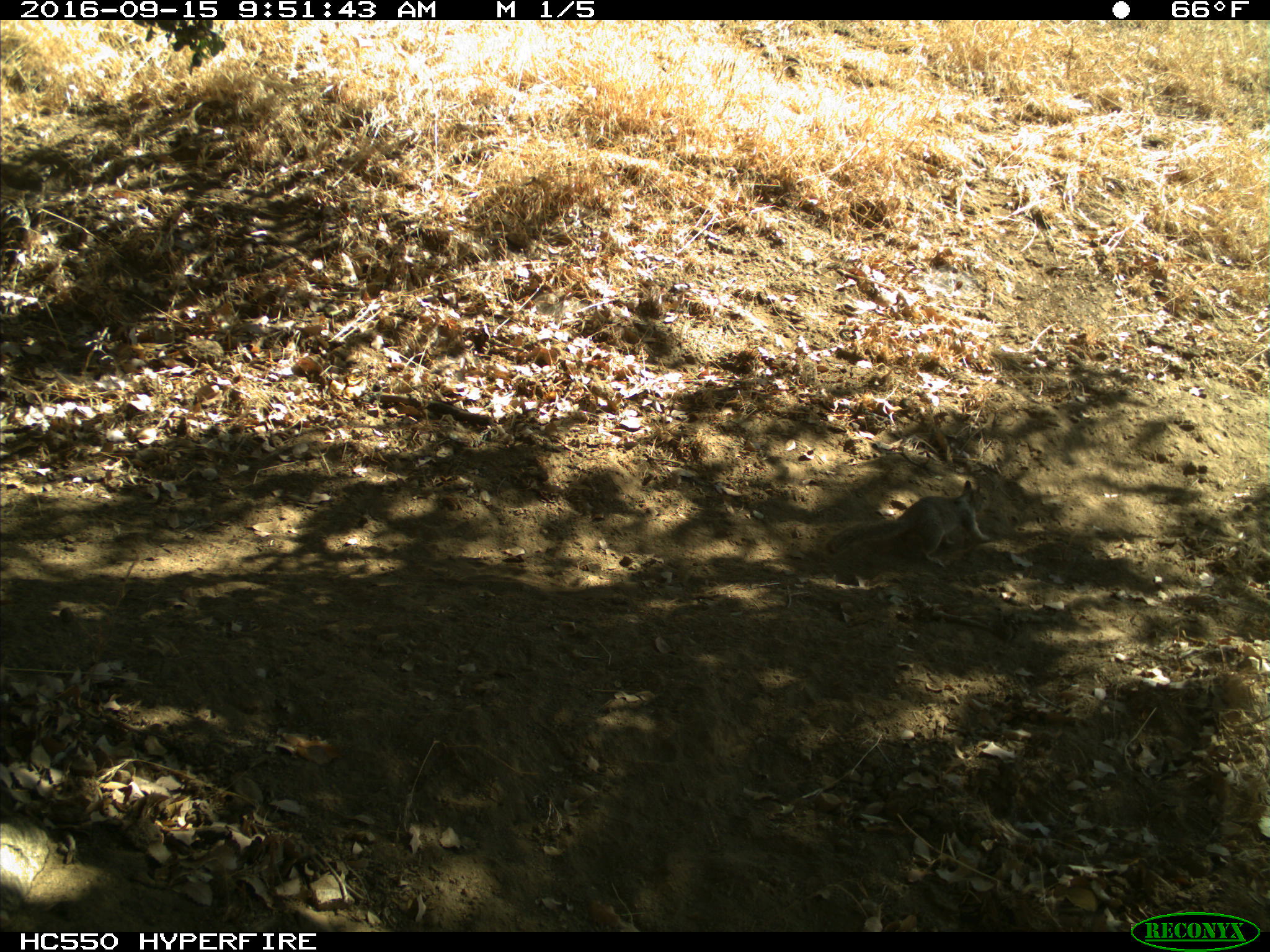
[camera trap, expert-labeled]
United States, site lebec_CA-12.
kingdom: Animalia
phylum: Chordata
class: Mammalia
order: Rodentia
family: Sciuridae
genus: Otospermophilus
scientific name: Otospermophilus beecheyi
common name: california ground squirrel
Otospermophilus beecheyi (california ground squirrel).